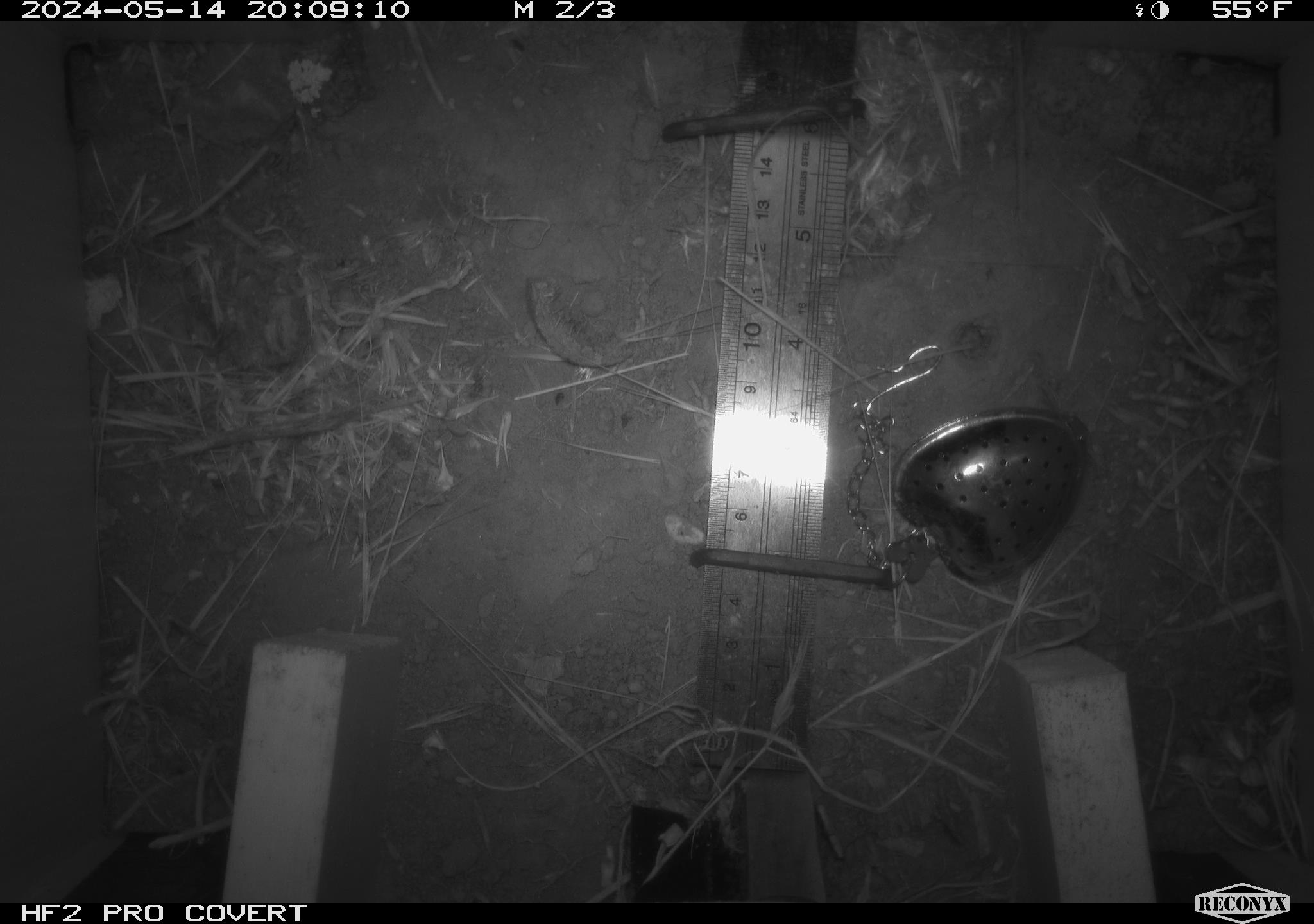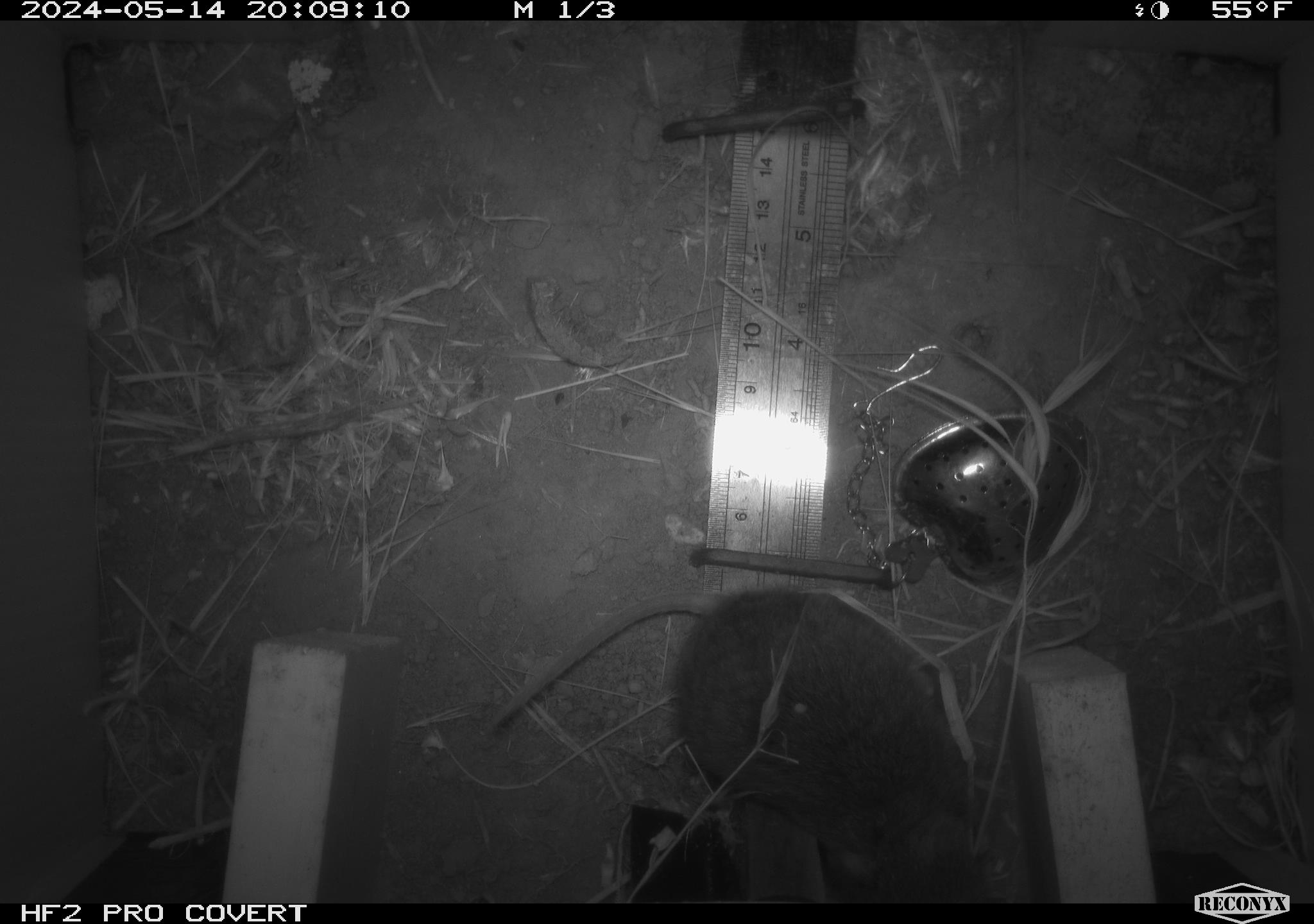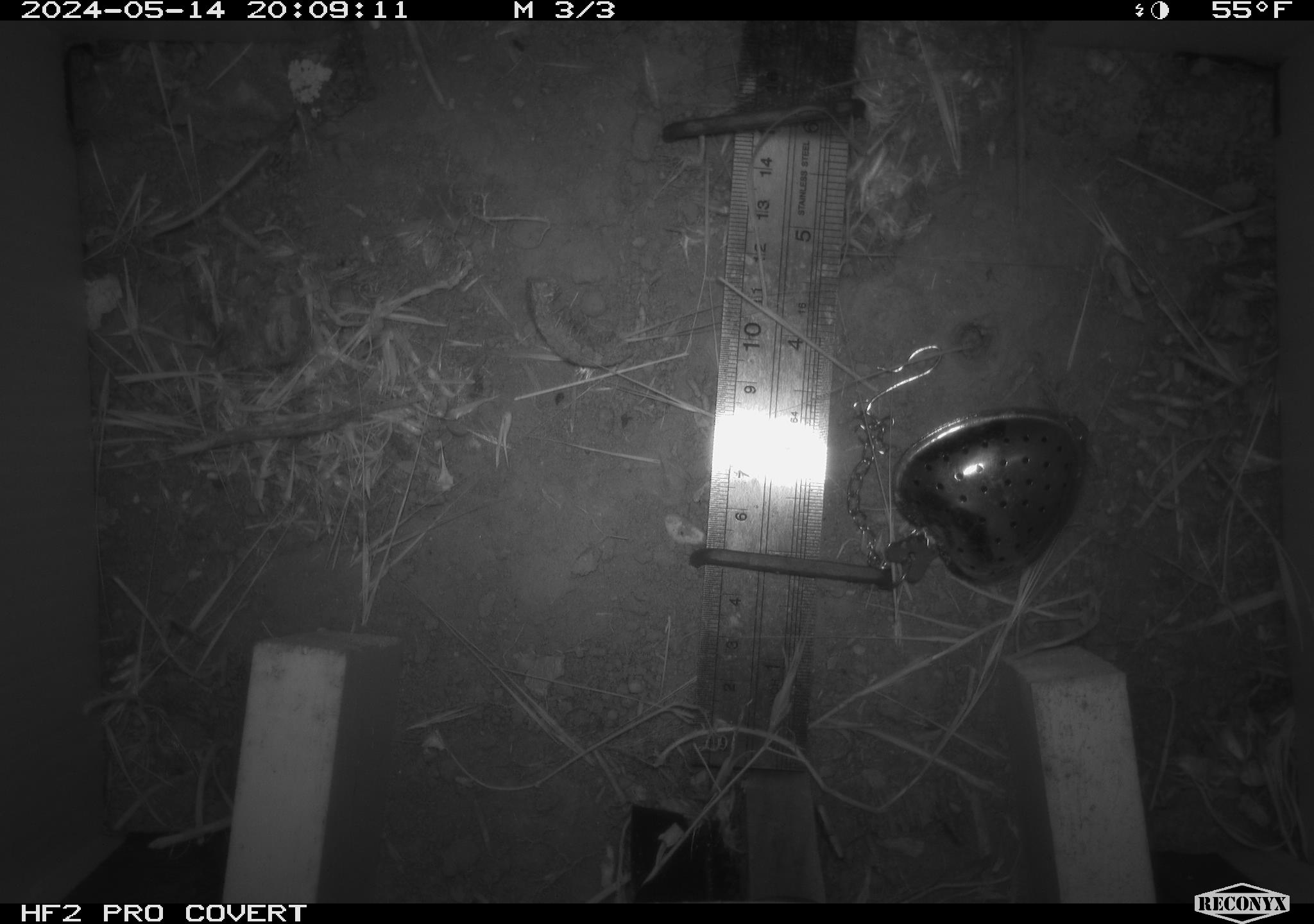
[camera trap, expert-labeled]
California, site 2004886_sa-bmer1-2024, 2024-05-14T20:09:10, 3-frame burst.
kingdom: Animalia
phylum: Chordata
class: Mammalia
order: Rodentia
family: Cricetidae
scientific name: Arvicolinae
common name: voles, lemmings, and muskrats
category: arvicolinae subfamily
Arvicolinae subfamily (voles, lemmings, and muskrats) (Arvicolinae).